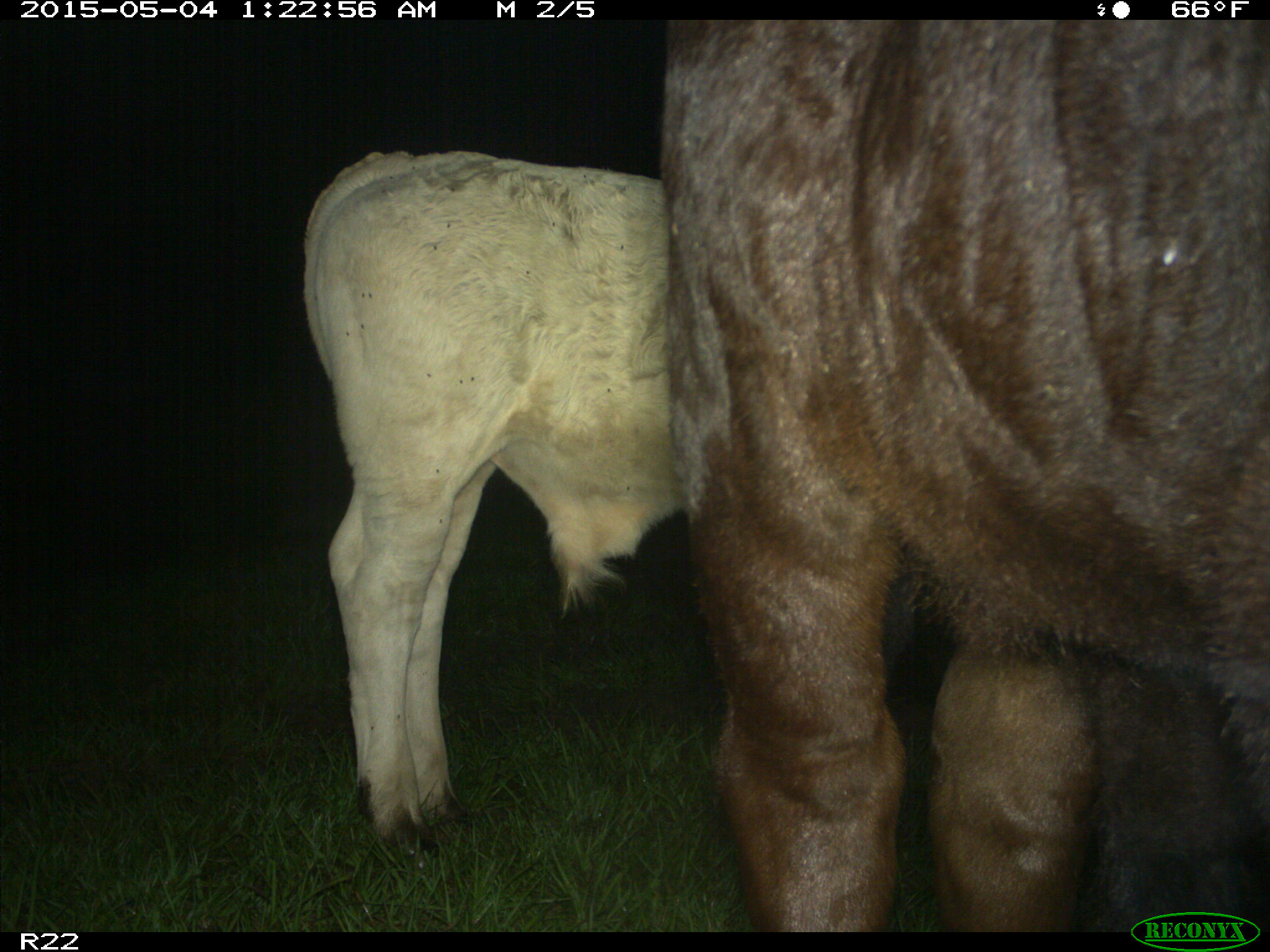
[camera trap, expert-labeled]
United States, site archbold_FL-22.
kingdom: Animalia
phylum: Chordata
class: Mammalia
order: Artiodactyla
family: Bovidae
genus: Bos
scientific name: Bos taurus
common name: domestic cow